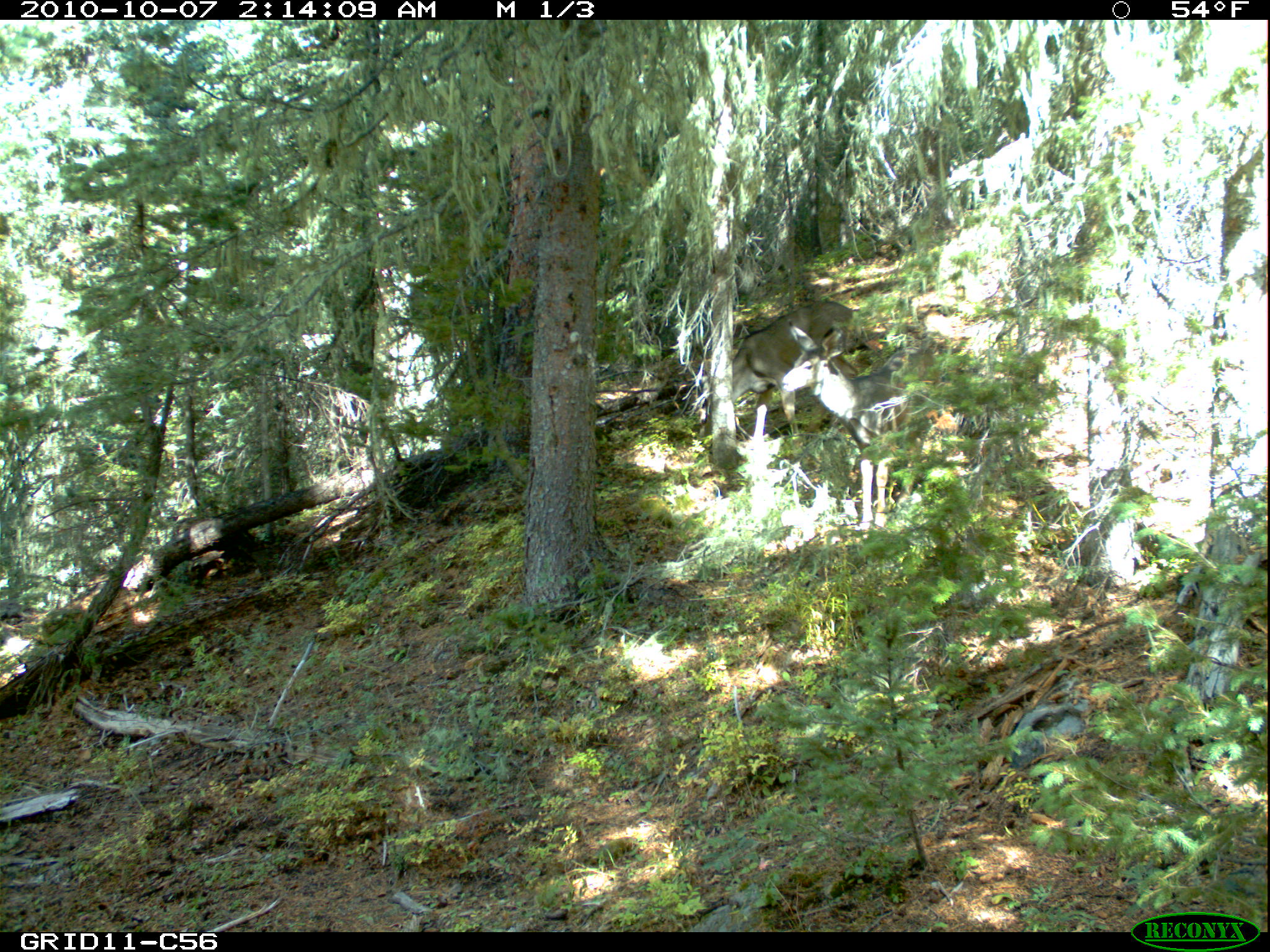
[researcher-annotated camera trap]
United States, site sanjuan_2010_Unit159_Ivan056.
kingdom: Animalia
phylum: Chordata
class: Mammalia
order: Artiodactyla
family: Cervidae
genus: Odocoileus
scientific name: Odocoileus hemionus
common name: mule deer